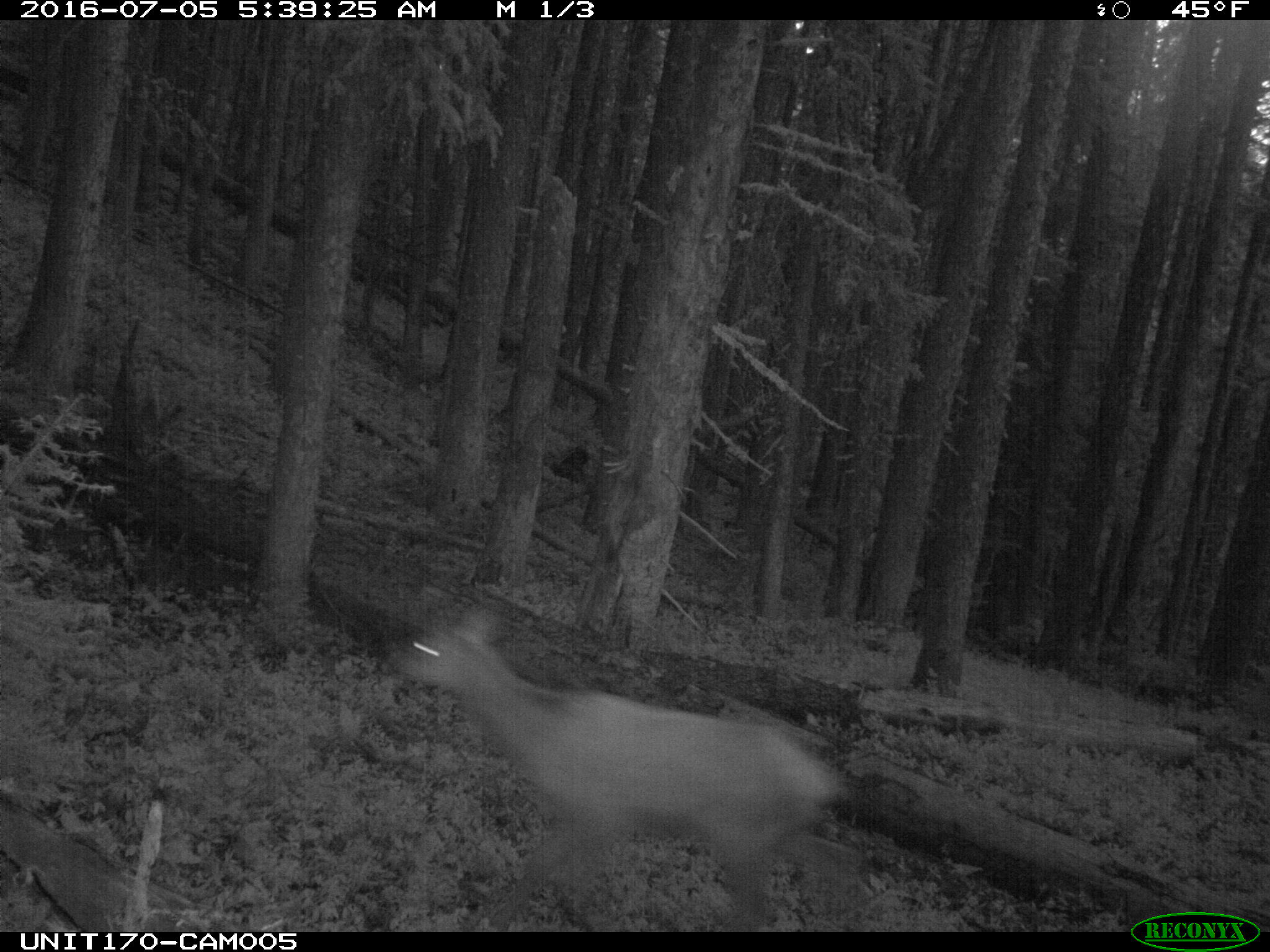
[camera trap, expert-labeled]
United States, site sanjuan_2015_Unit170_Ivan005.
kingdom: Animalia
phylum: Chordata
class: Mammalia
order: Artiodactyla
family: Cervidae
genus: Cervus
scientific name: Cervus elaphus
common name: red deer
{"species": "Cervus elaphus (red deer)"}